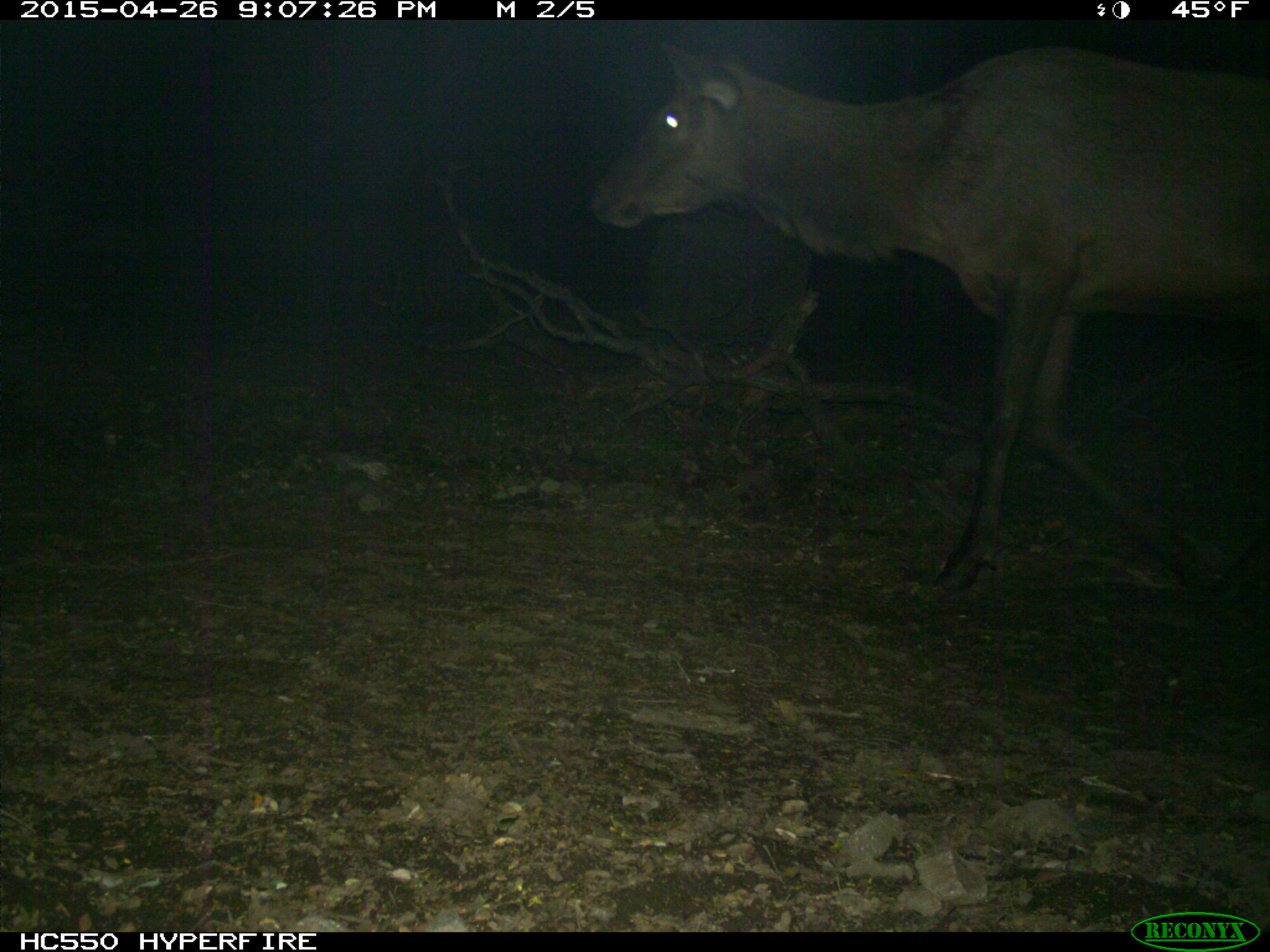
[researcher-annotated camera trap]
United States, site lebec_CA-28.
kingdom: Animalia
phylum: Chordata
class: Mammalia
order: Artiodactyla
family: Cervidae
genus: Cervus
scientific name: Cervus canadensis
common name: elk